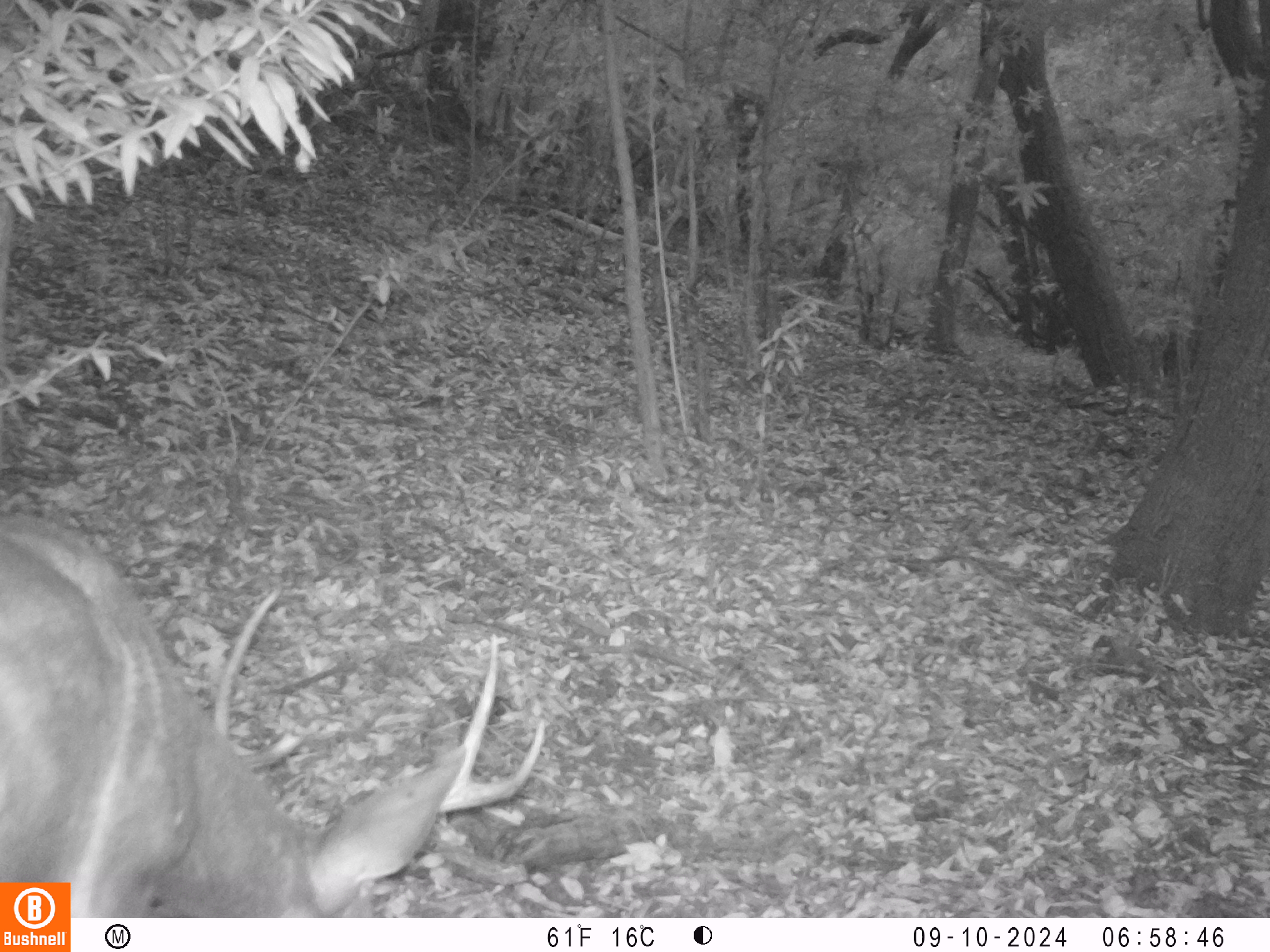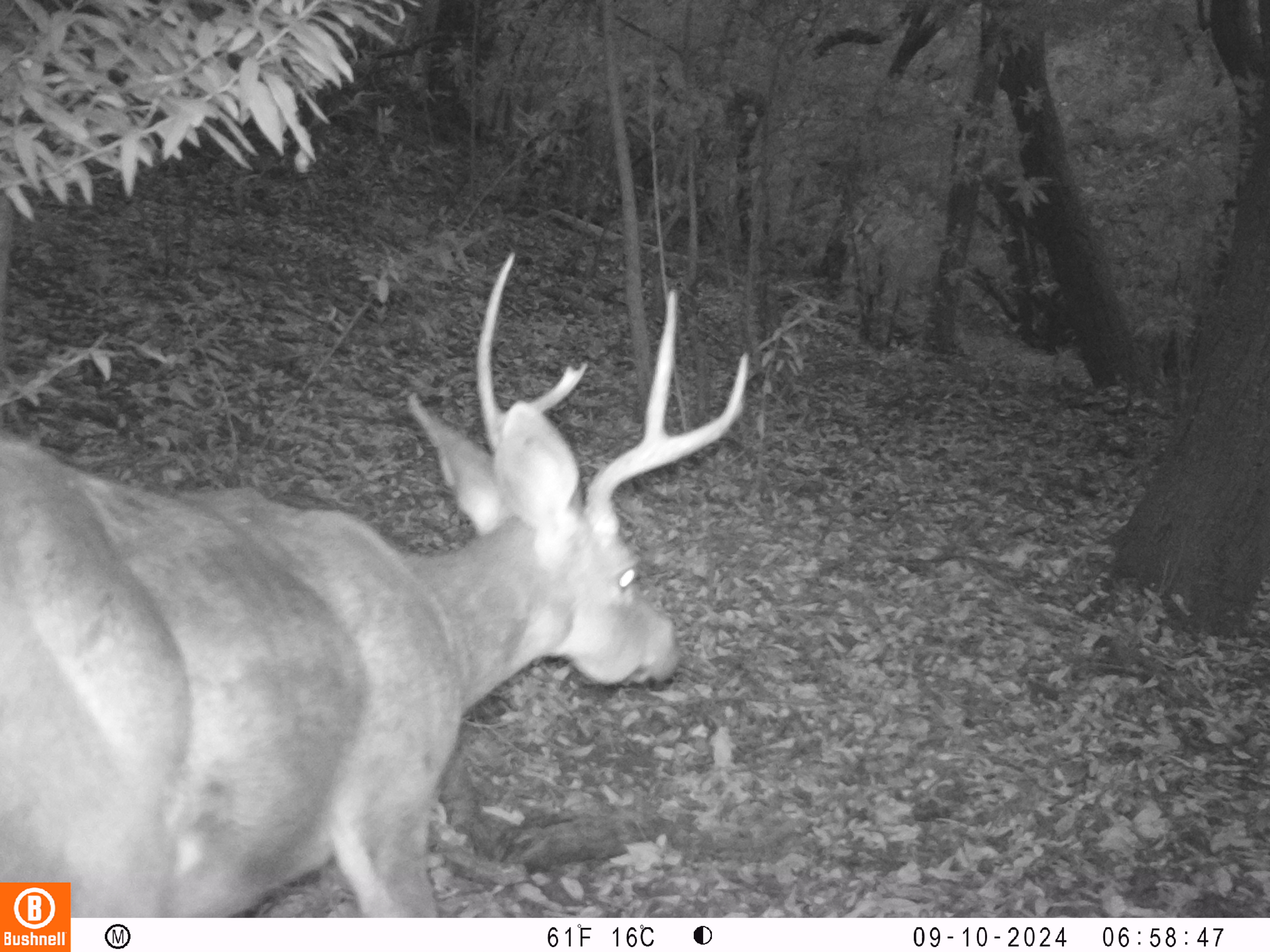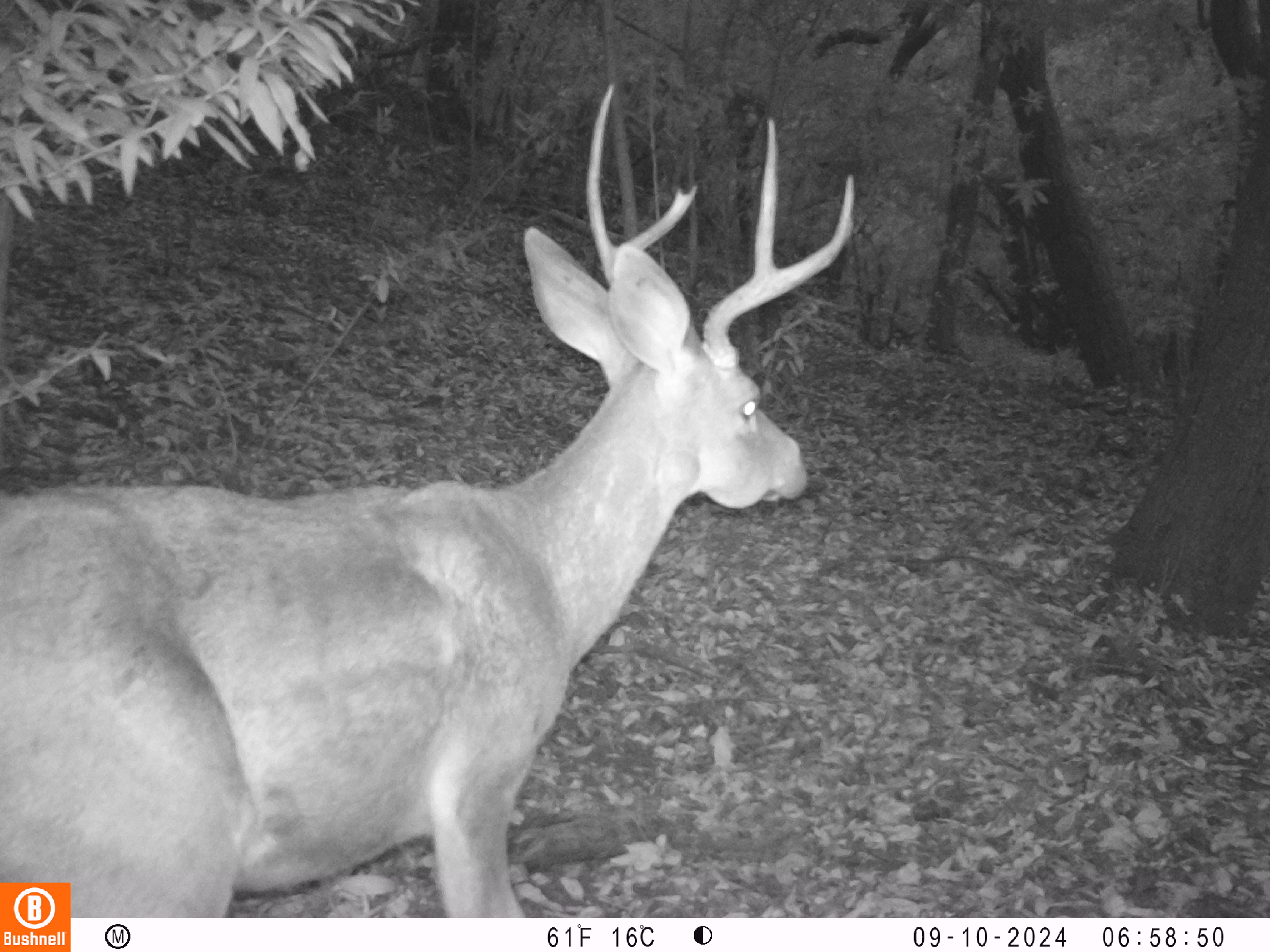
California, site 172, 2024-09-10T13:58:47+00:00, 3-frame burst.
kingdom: Animalia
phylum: Chordata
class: Mammalia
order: Artiodactyla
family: Cervidae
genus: Odocoileus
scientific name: Odocoileus hemionus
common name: mule deer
Mule deer (Odocoileus hemionus).